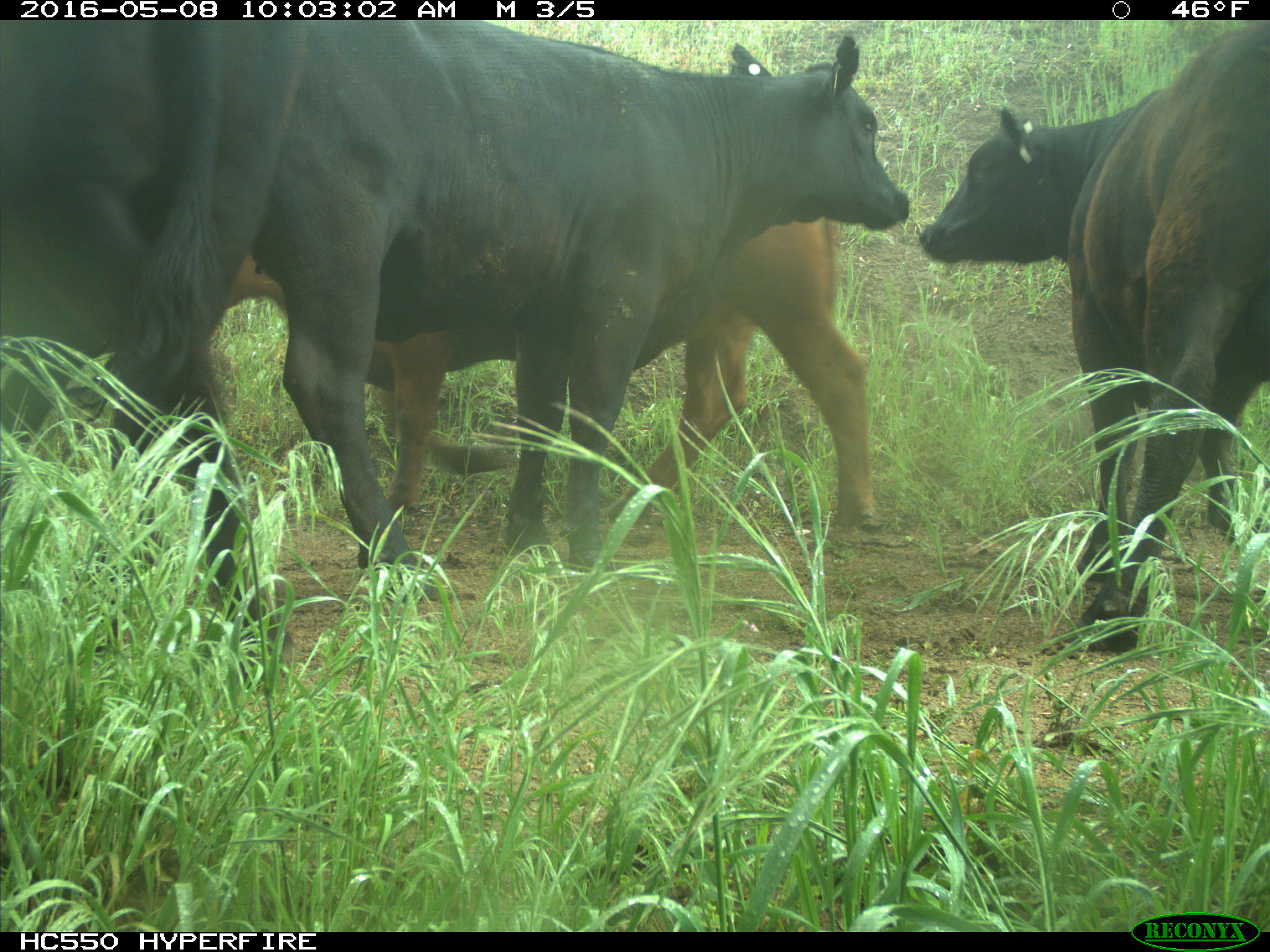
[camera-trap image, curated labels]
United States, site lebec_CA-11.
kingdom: Animalia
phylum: Chordata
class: Mammalia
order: Artiodactyla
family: Bovidae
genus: Bos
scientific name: Bos taurus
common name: domestic cow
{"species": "Bos taurus (domestic cow)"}